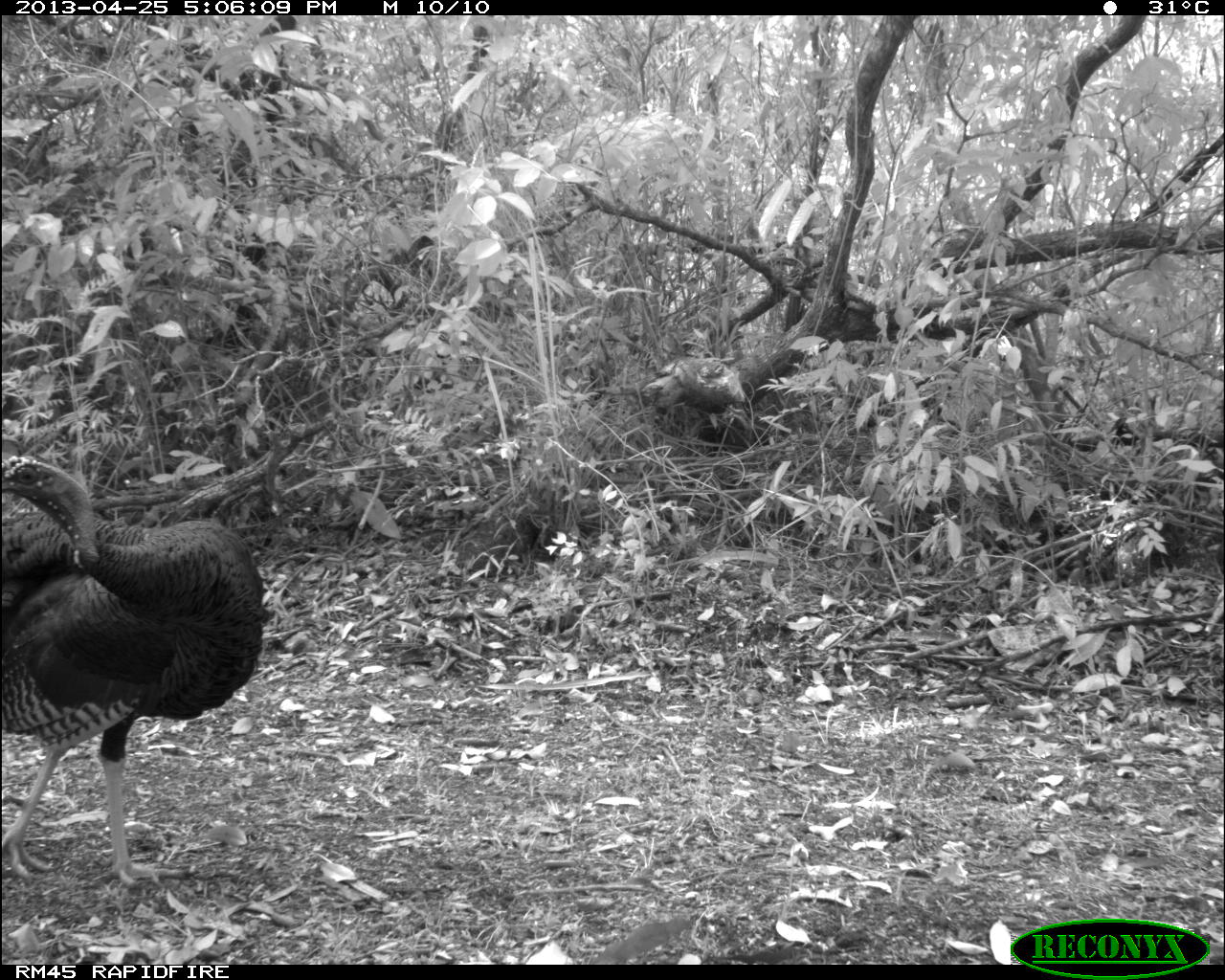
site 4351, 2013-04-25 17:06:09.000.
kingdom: Animalia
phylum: Chordata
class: Aves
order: Galliformes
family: Phasianidae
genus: Meleagris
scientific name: Meleagris ocellata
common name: ocellated turkey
Meleagris ocellata (ocellated turkey), count 3.